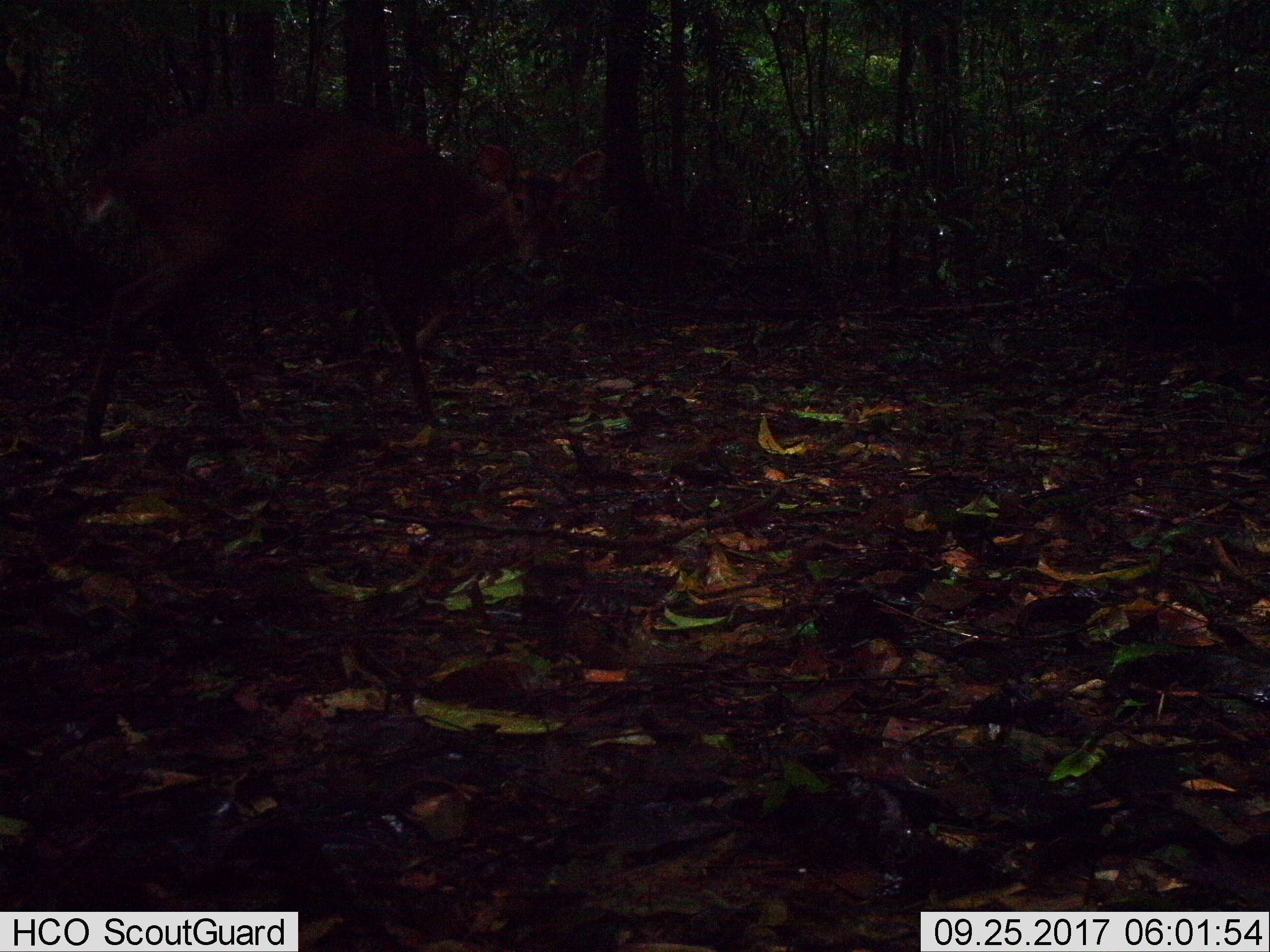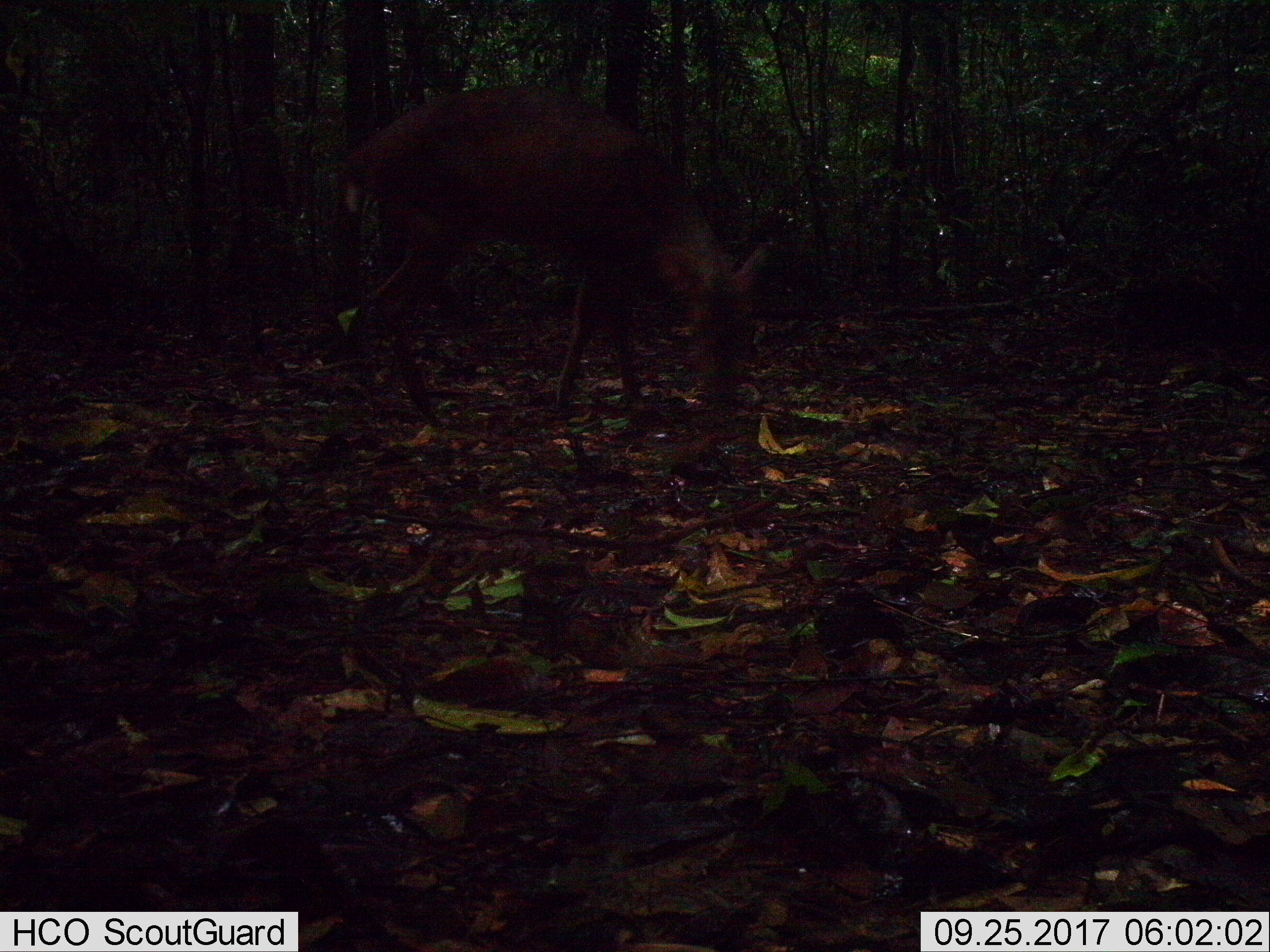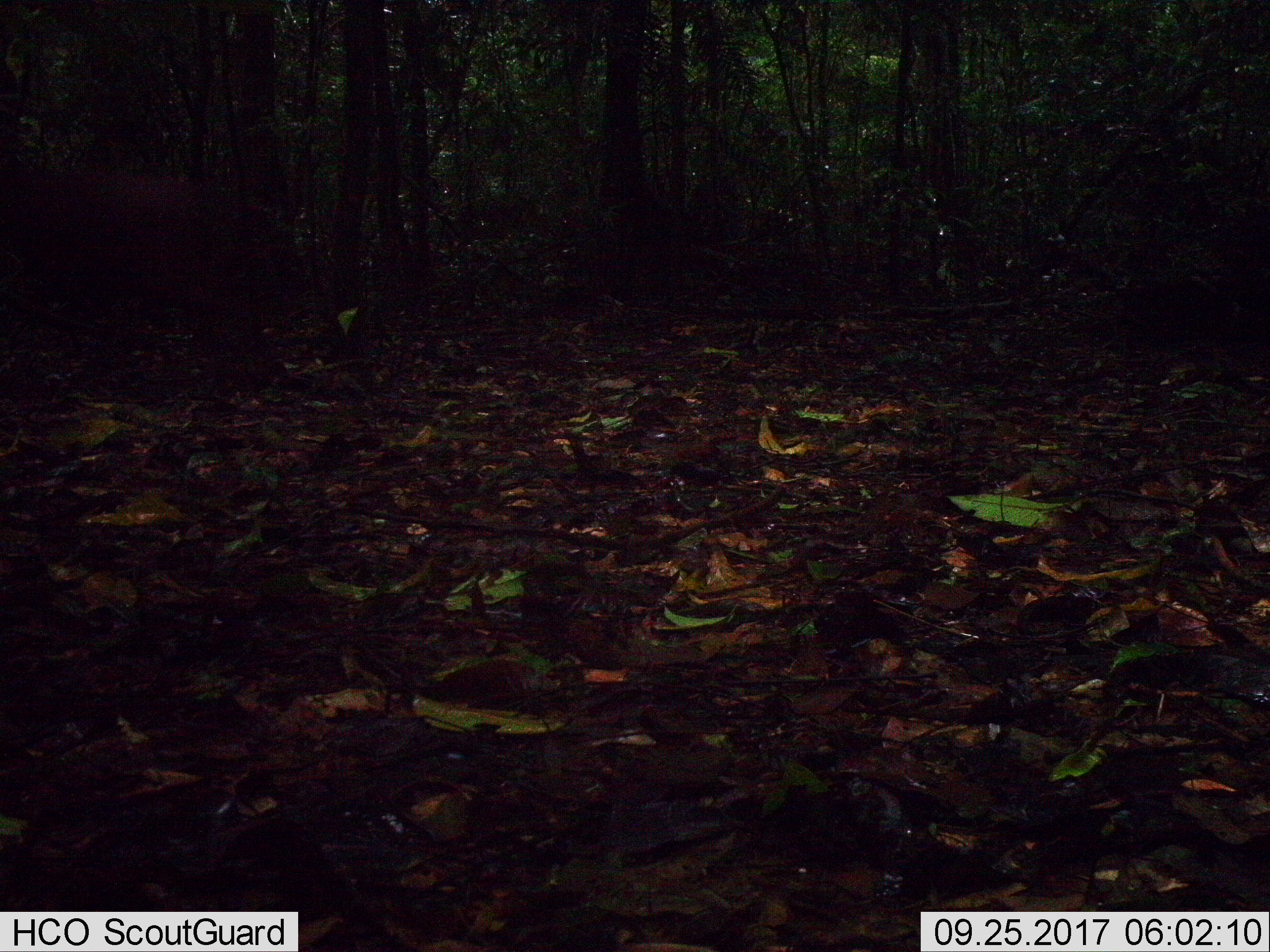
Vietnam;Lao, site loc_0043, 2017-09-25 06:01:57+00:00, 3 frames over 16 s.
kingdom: Animalia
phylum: Chordata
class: Mammalia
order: Artiodactyla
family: Cervidae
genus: Muntiacus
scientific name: Muntiacus vuquangensis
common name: large-antlered muntjac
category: large antlered muntjac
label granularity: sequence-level